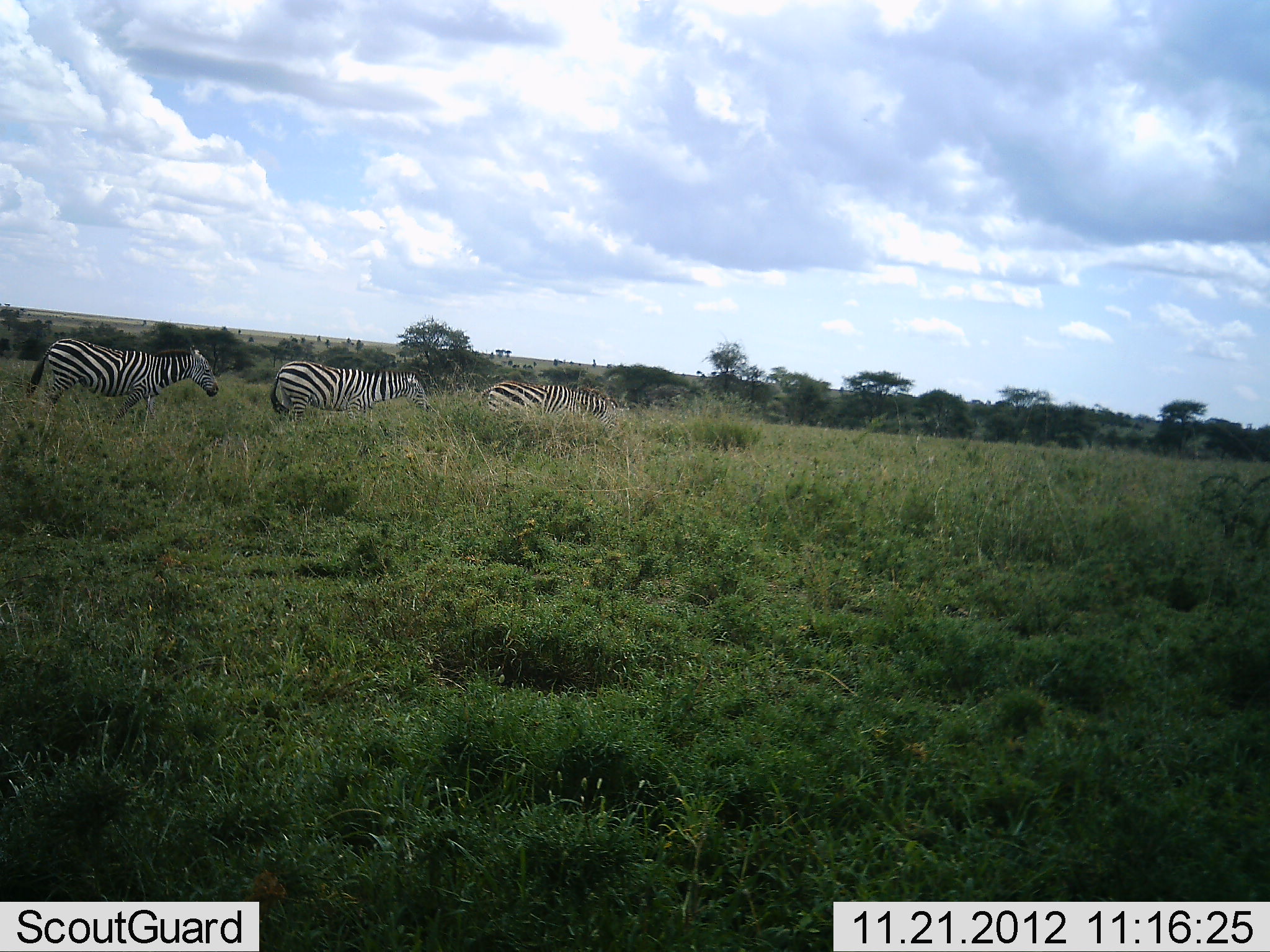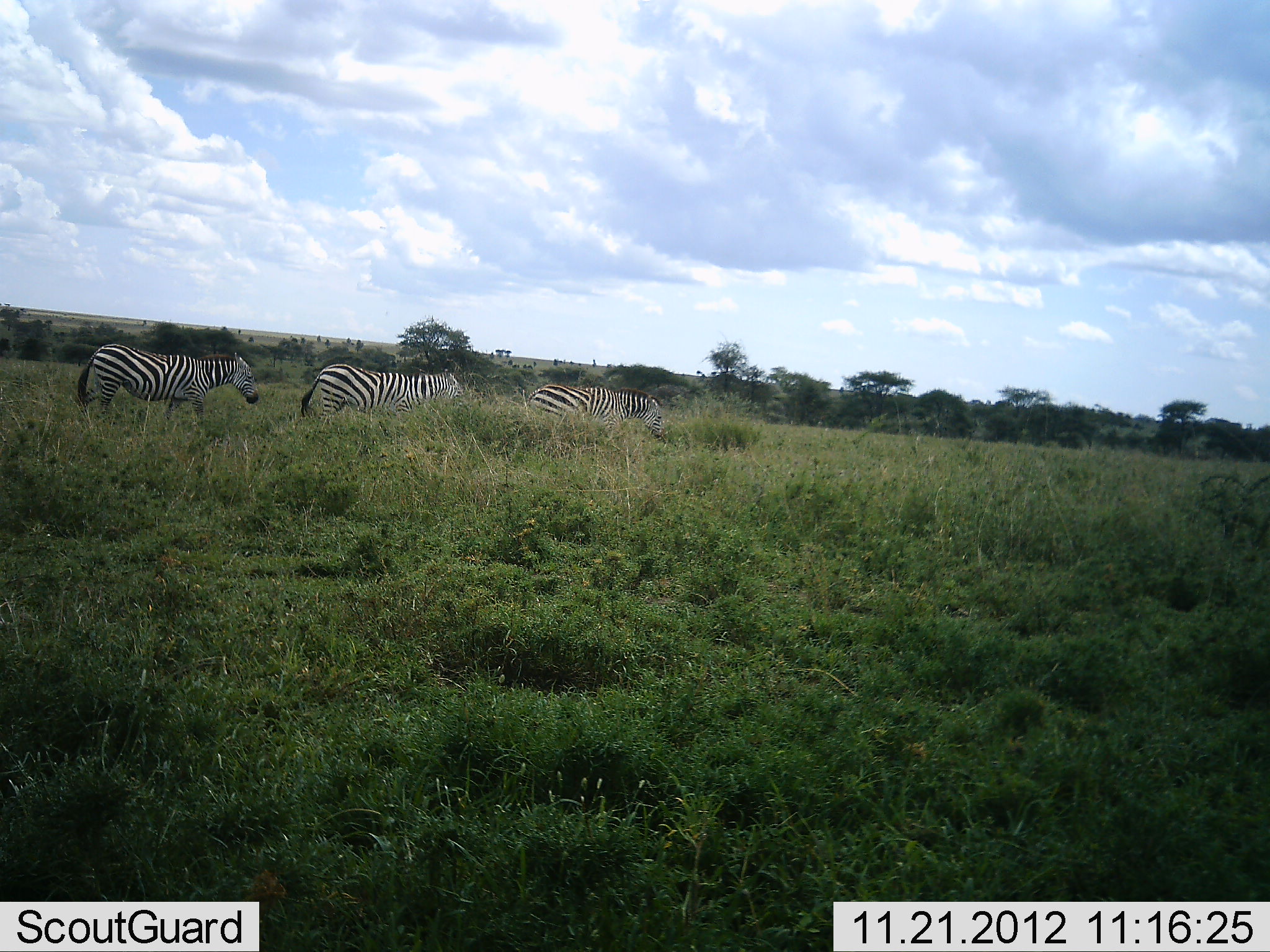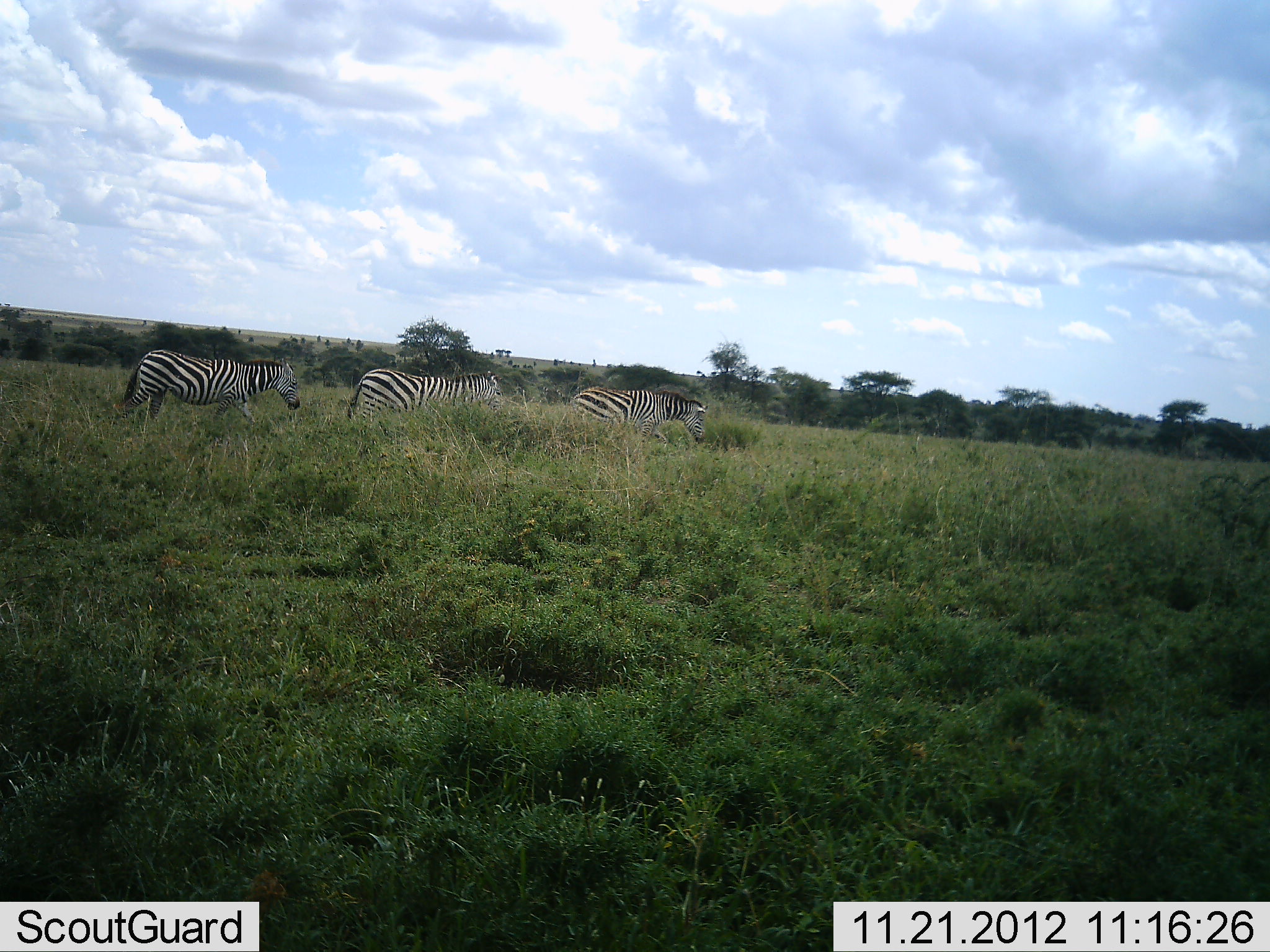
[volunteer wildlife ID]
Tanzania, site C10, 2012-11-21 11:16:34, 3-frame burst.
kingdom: Animalia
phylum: Chordata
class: Mammalia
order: Perissodactyla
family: Equidae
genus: Equus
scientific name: Equus quagga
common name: plains zebra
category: zebra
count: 3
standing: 0%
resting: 0%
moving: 100%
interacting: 0%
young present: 0%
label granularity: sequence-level